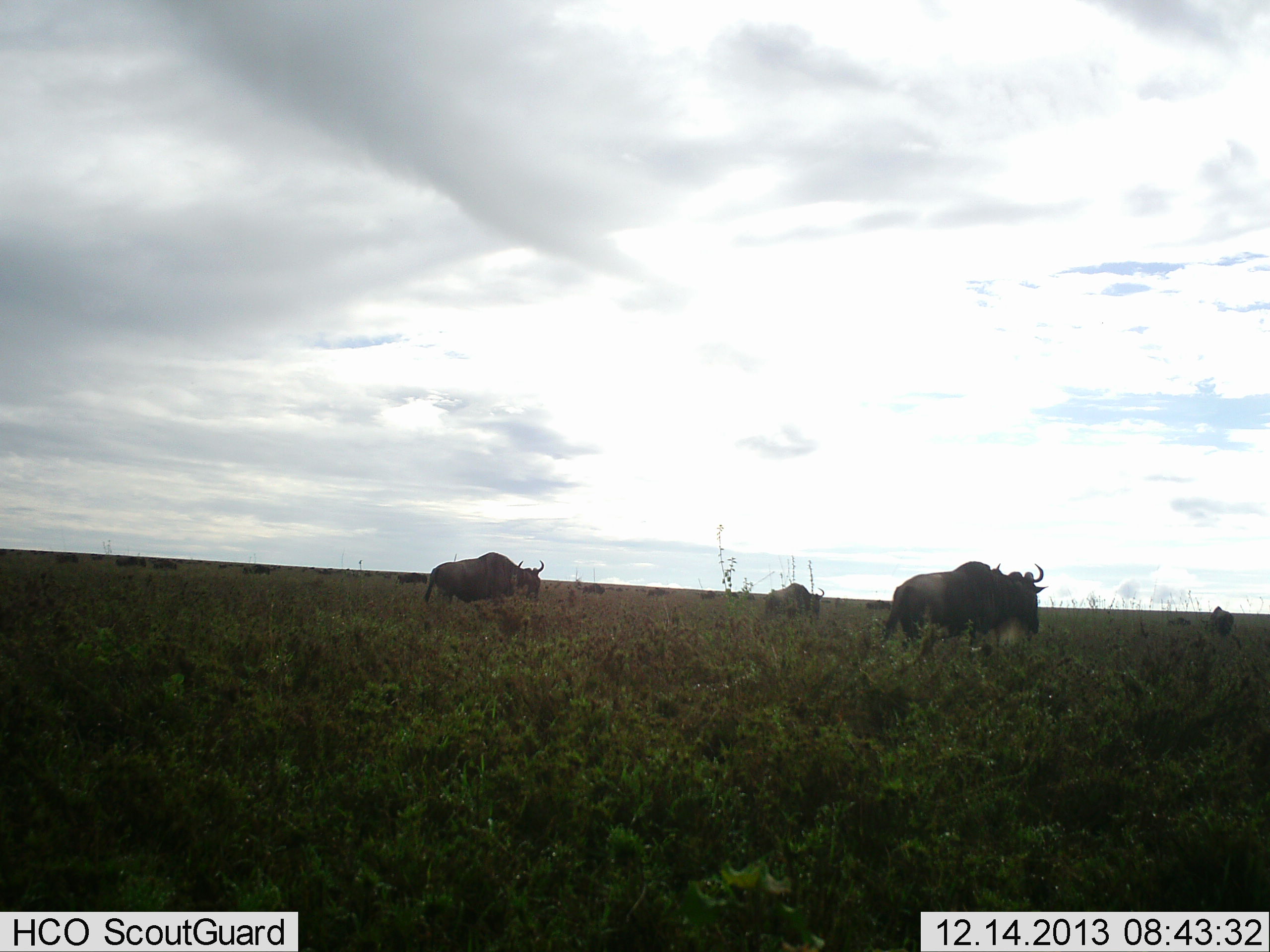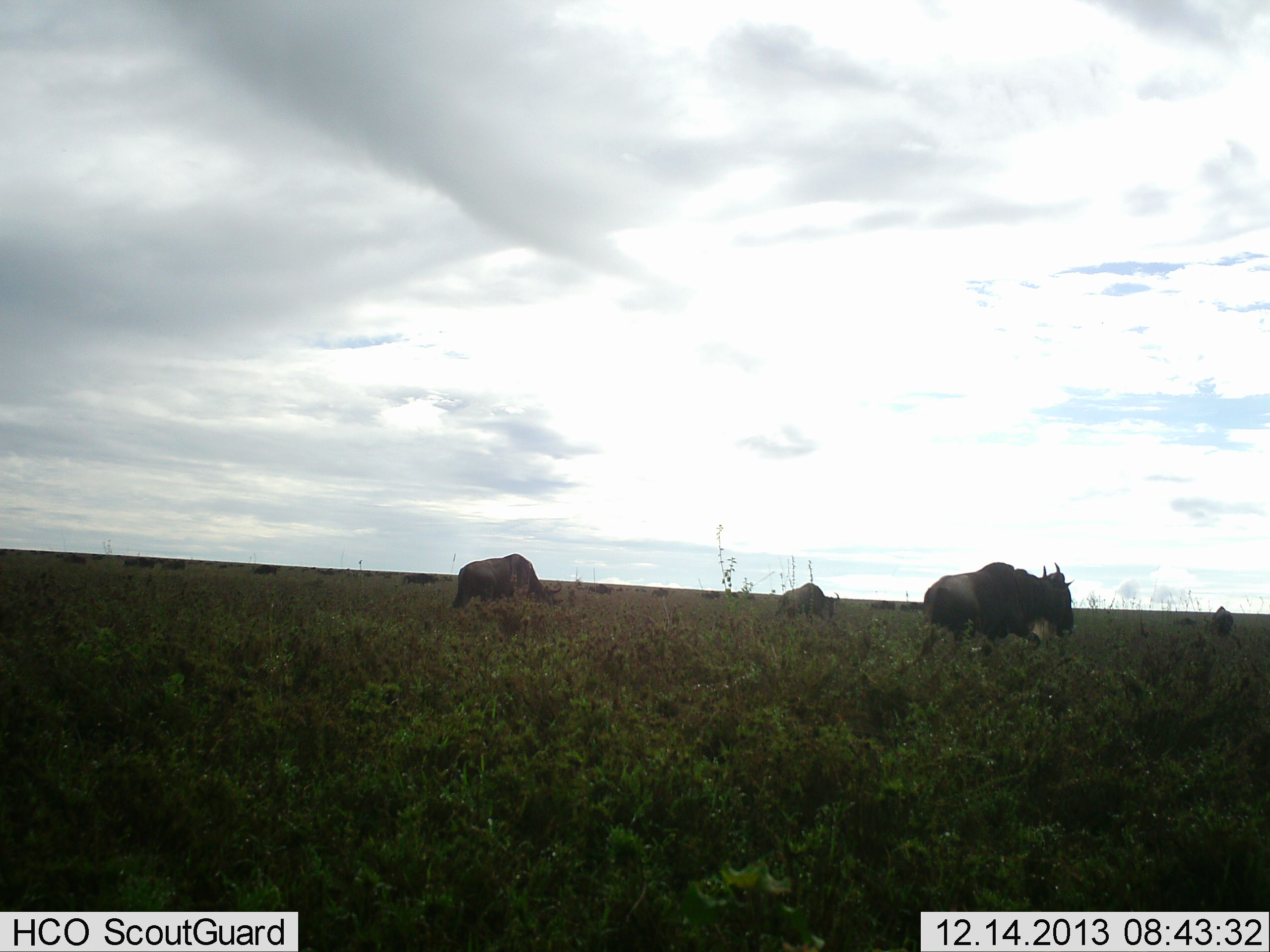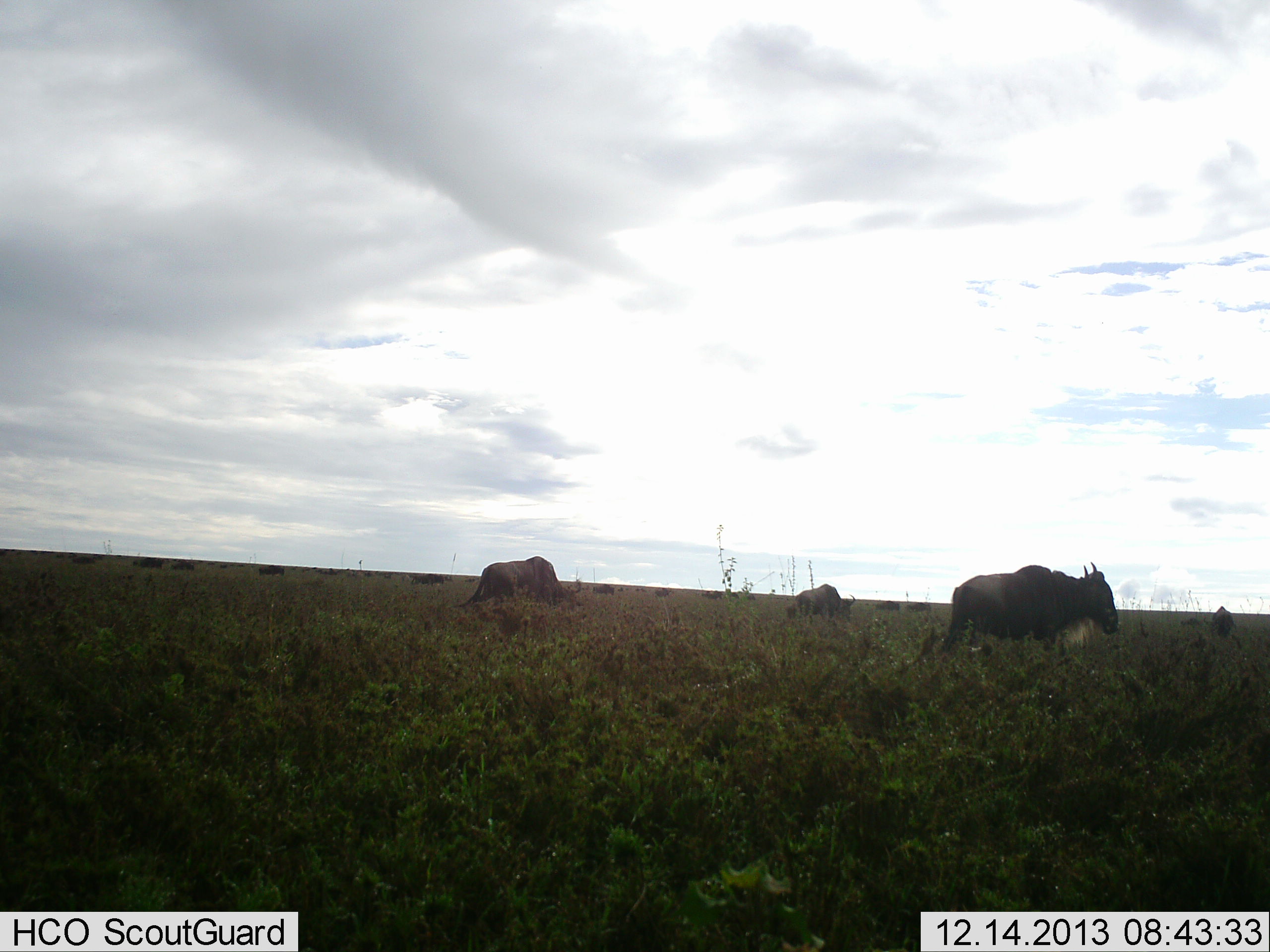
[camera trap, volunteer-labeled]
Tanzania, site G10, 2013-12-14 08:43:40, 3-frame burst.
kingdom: Animalia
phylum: Chordata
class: Mammalia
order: Artiodactyla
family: Bovidae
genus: Connochaetes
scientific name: Connochaetes taurinus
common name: blue wildebeest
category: wildebeest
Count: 11-50.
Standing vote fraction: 10%.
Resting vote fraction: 0%.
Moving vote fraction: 90%.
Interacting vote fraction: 0%.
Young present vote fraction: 0%.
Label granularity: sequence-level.